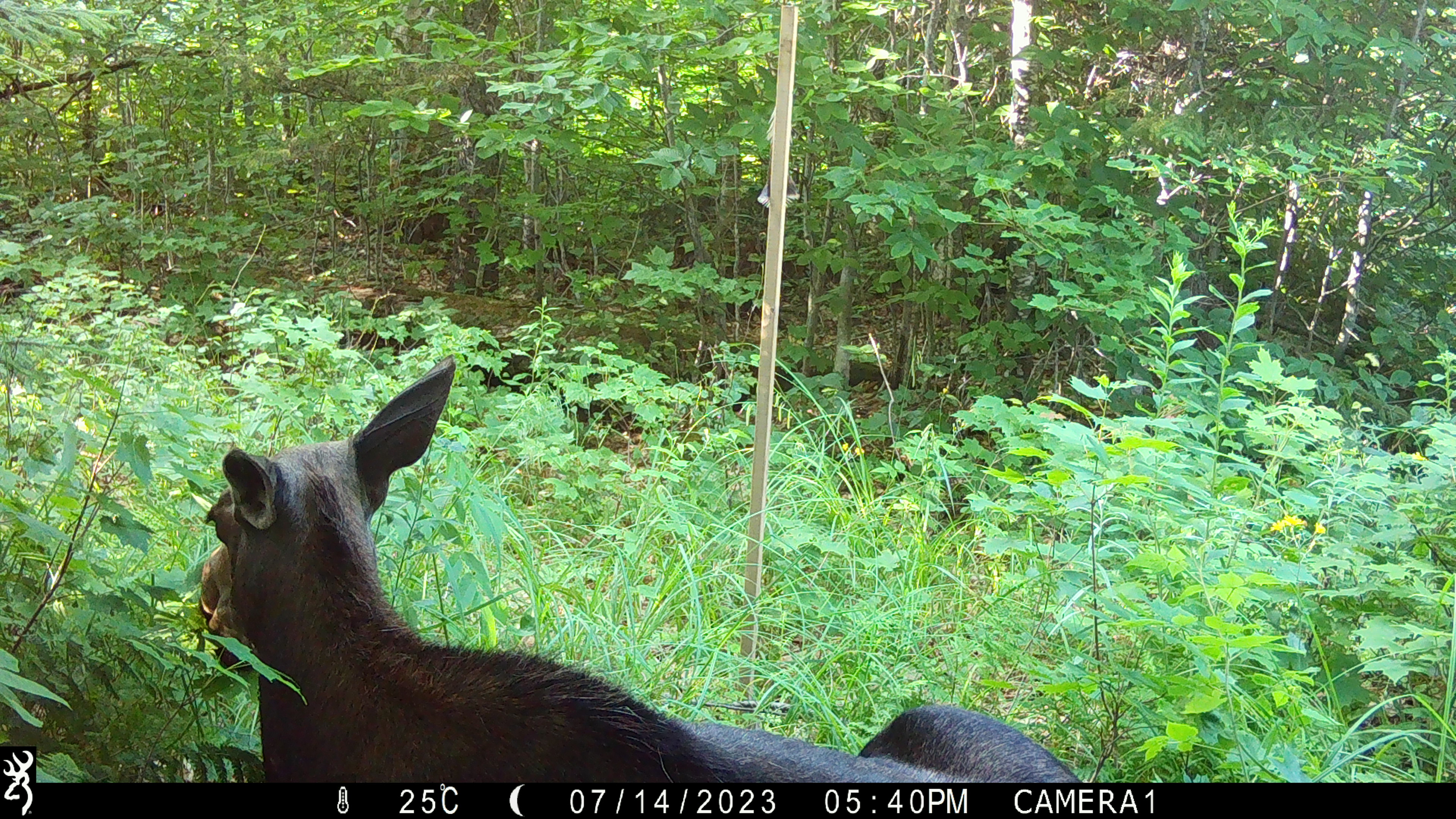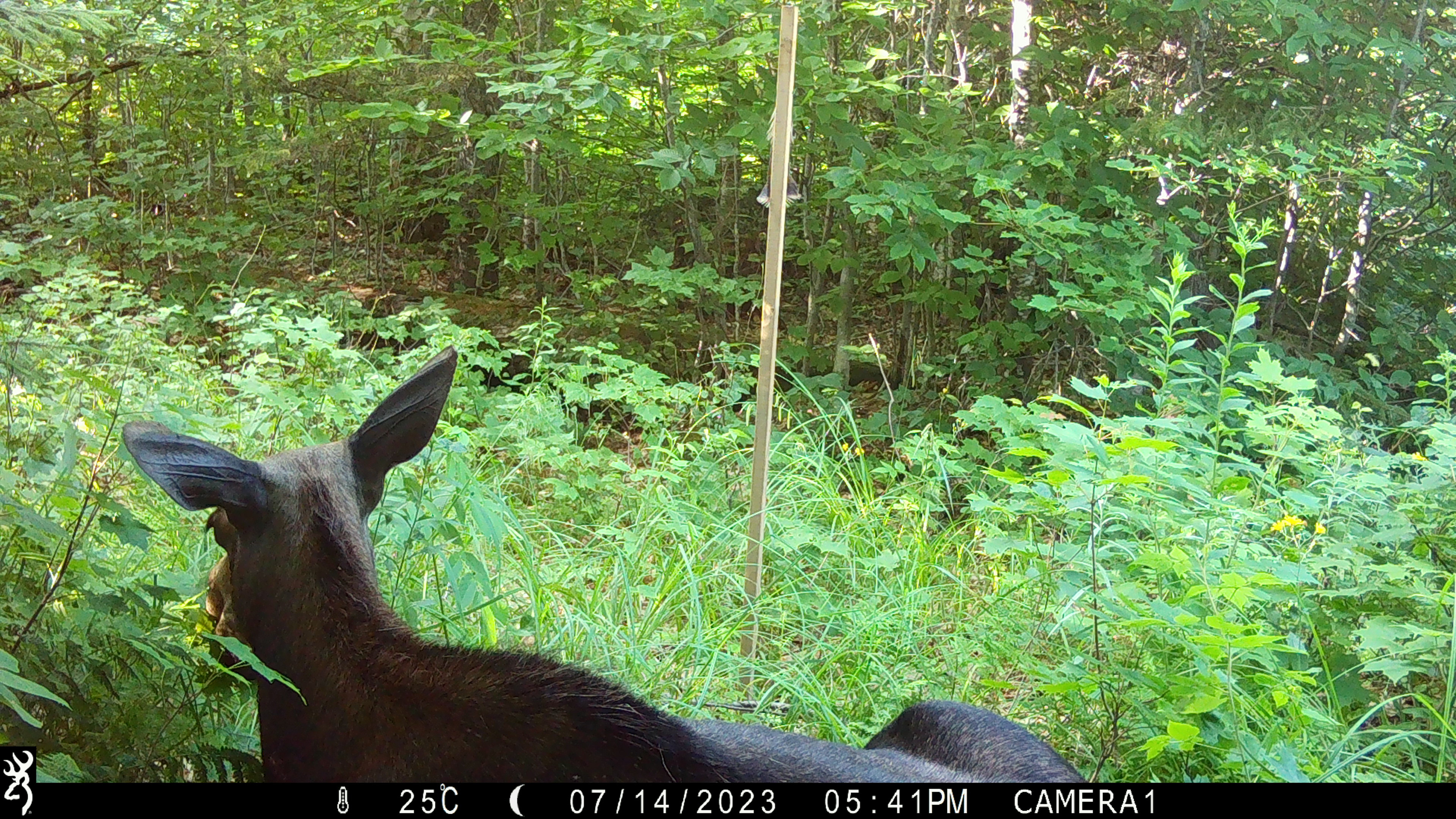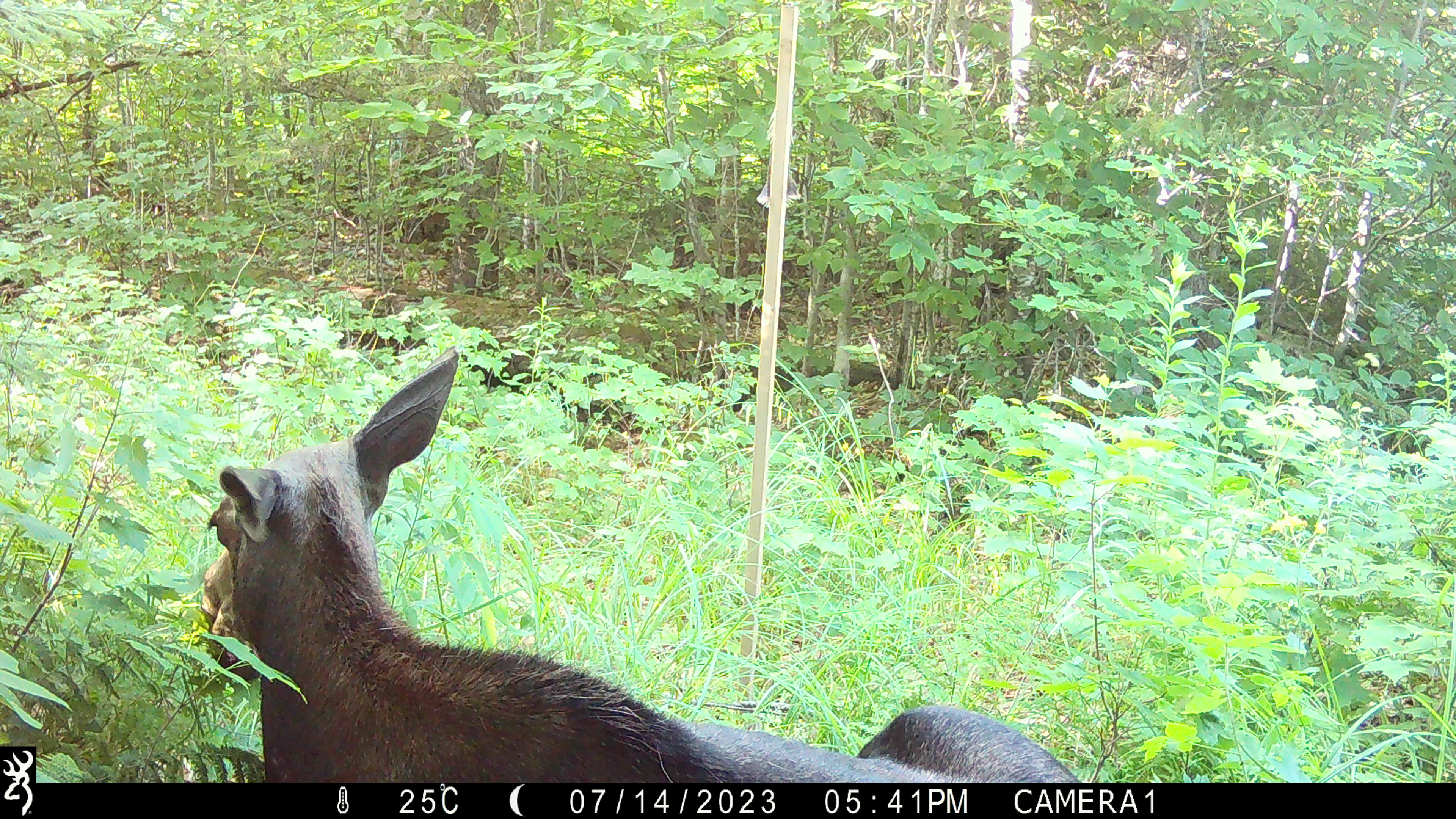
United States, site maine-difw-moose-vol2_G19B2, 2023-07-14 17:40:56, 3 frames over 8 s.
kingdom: Animalia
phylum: Chordata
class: Mammalia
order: Artiodactyla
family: Cervidae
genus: Alces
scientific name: Alces alces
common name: moose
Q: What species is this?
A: Moose (Alces alces).